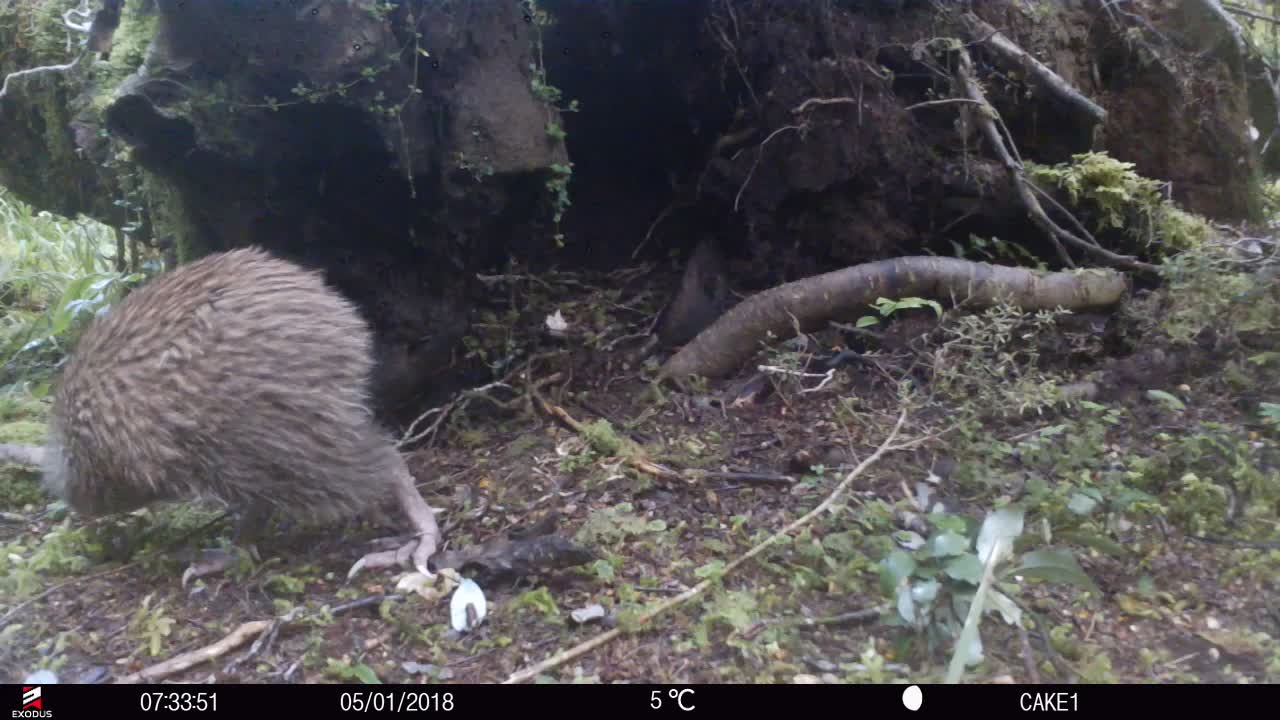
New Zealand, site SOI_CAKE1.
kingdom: Animalia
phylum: Chordata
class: Aves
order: Apterygiformes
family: Apterygidae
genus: Apteryx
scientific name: Apteryx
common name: kiwi